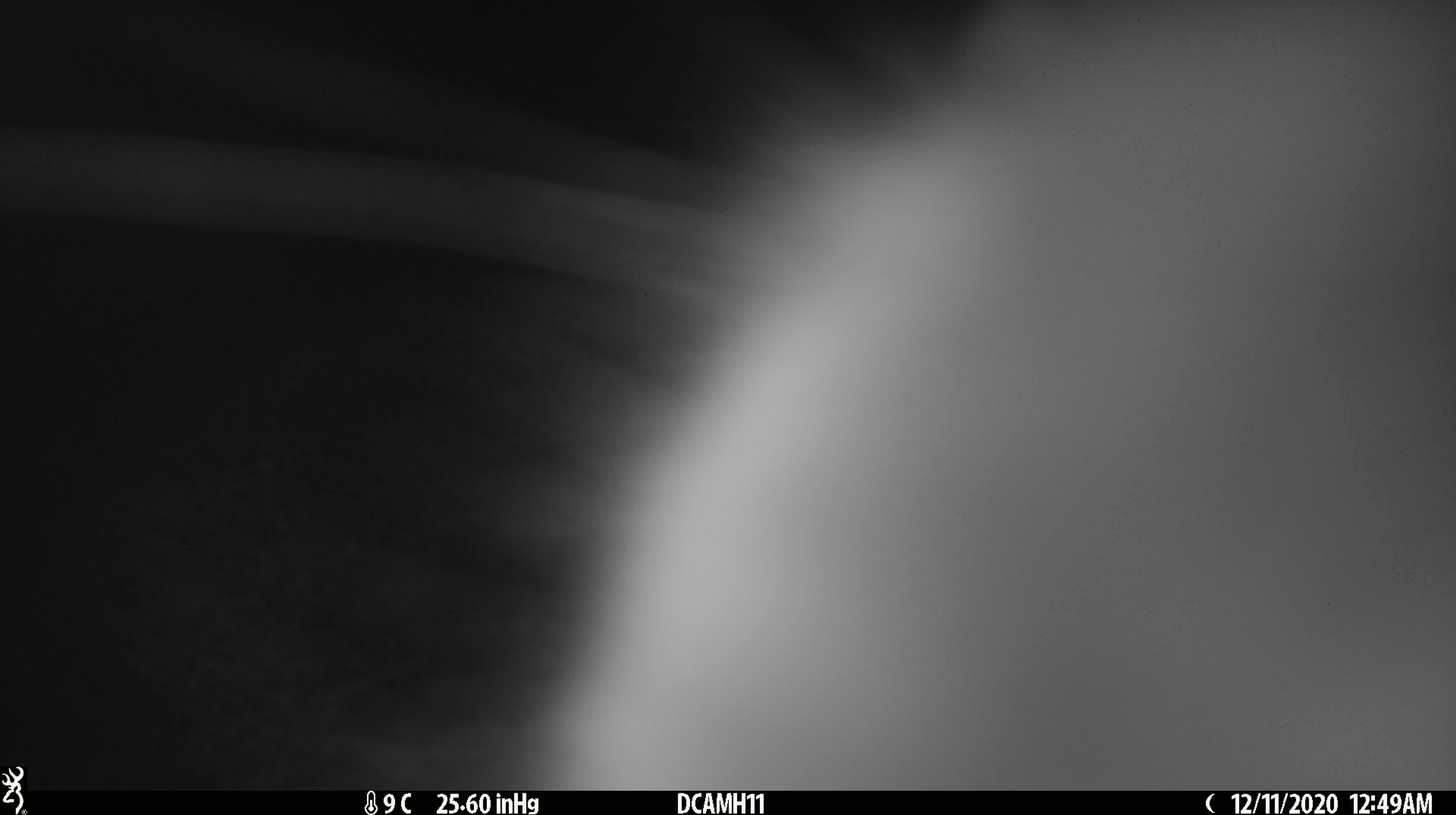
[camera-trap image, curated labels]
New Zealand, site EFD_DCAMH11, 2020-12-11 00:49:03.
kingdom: Animalia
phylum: Chordata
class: Mammalia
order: Diprotodontia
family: Phalangeridae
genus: Trichosurus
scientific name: Trichosurus vulpecula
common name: common brushtail possum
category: possum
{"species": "possum (common brushtail possum) (Trichosurus vulpecula)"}